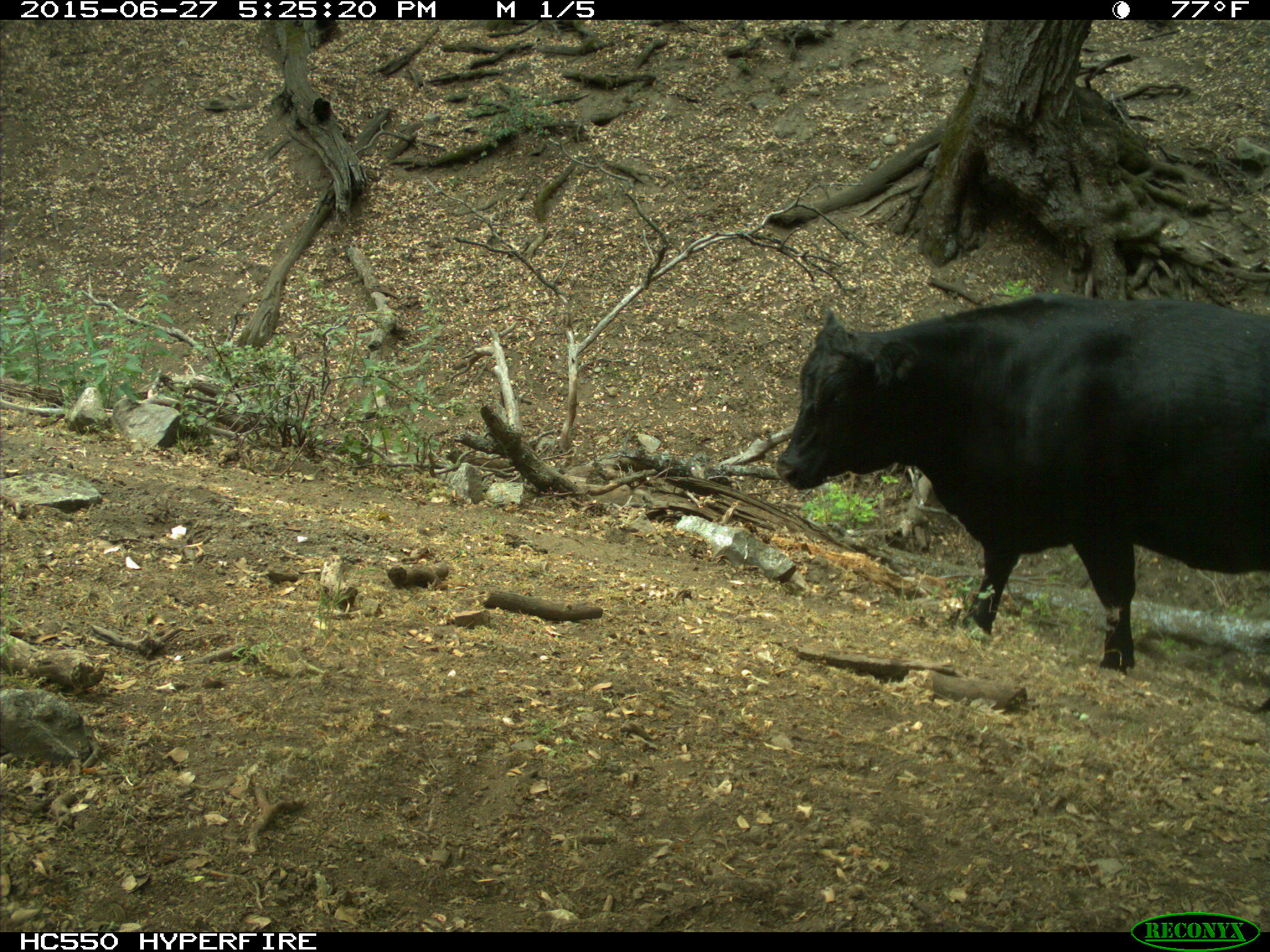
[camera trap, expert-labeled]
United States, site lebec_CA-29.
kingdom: Animalia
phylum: Chordata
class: Mammalia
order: Artiodactyla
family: Bovidae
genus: Bos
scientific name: Bos taurus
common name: domestic cow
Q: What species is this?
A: Bos taurus (domestic cow).